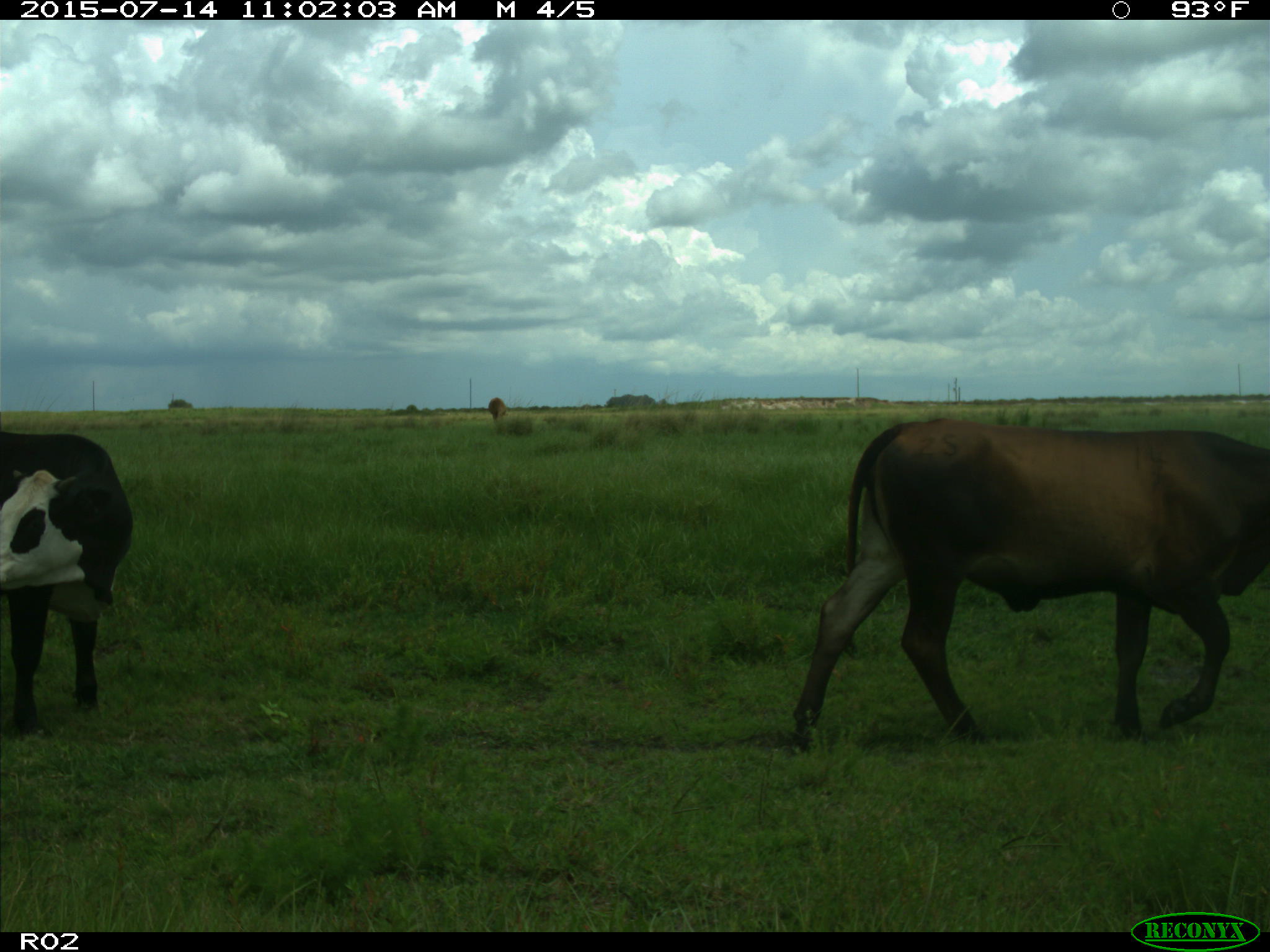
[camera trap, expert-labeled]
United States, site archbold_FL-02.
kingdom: Animalia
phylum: Chordata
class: Mammalia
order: Artiodactyla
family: Bovidae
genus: Bos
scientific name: Bos taurus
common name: domestic cow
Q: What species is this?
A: Bos taurus (domestic cow).